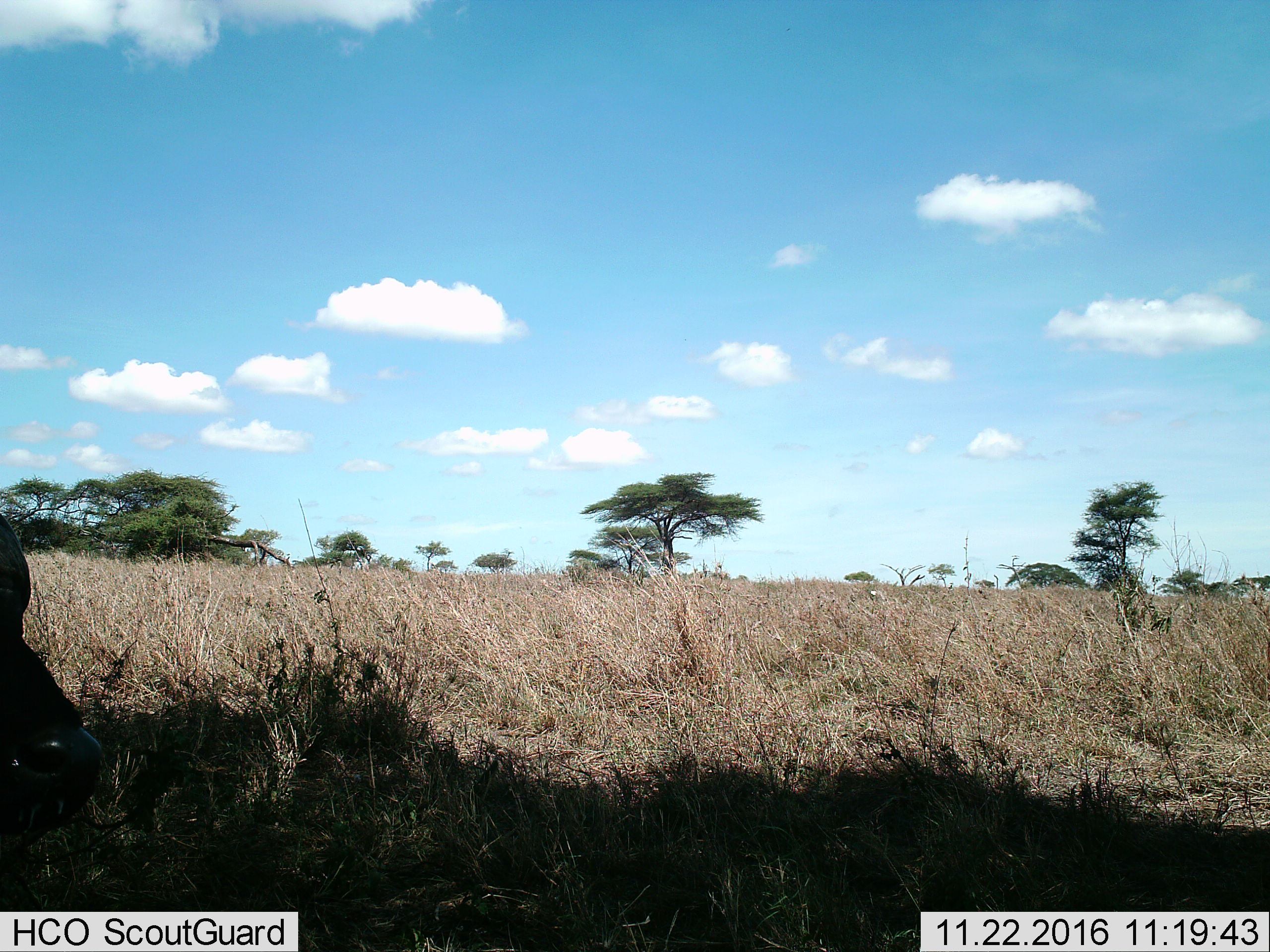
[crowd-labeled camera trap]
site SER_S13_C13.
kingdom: Animalia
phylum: Chordata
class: Mammalia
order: Artiodactyla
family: Bovidae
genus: Syncerus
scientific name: Syncerus caffer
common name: african buffalo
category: buffalo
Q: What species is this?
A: Buffalo (african buffalo) (Syncerus caffer).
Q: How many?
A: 1.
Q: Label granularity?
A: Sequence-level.